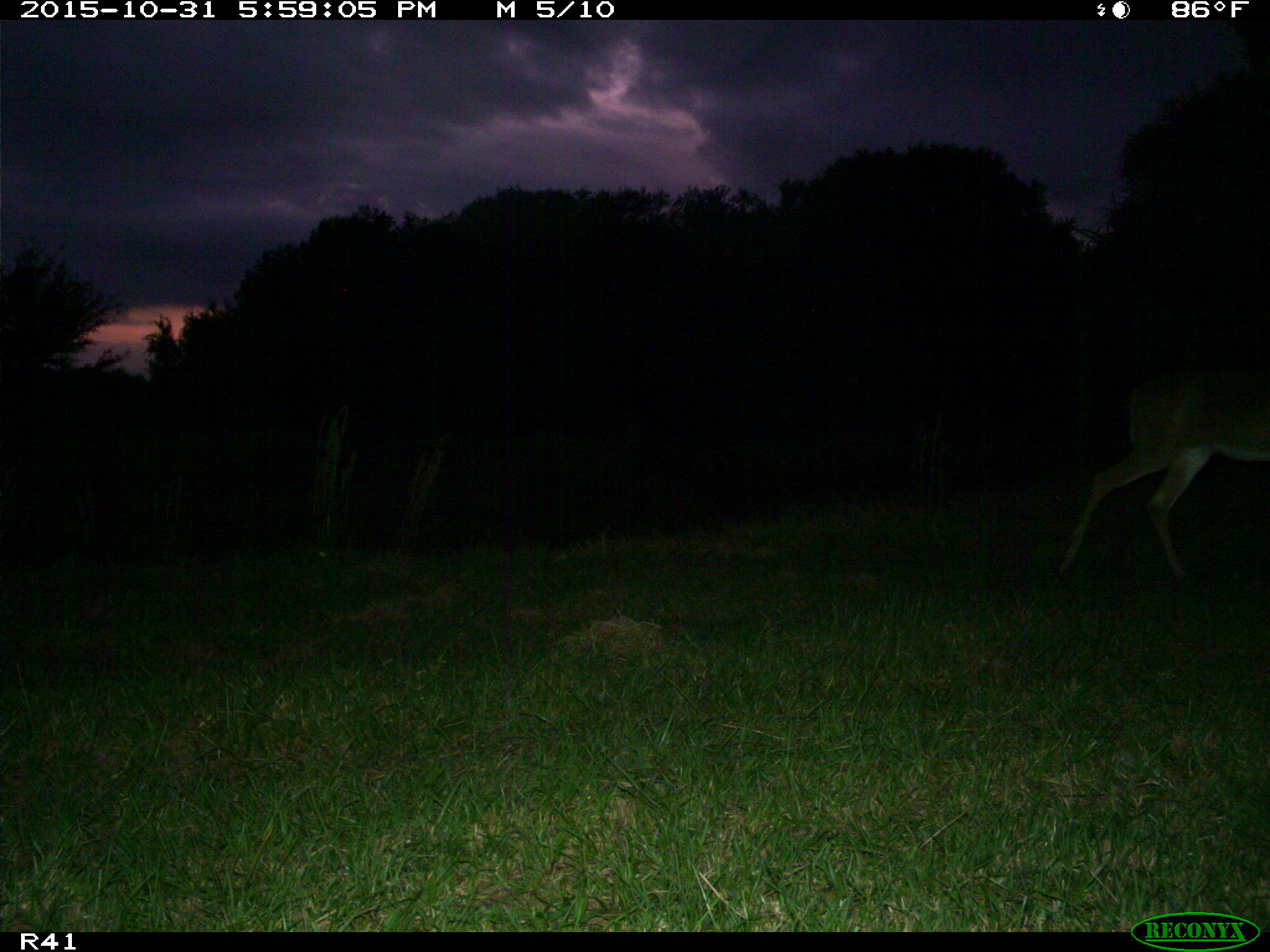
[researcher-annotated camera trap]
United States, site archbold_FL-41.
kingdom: Animalia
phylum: Chordata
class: Mammalia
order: Artiodactyla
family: Cervidae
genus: Odocoileus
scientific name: Odocoileus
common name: deer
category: unidentified deer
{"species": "unidentified deer (deer) (Odocoileus)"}